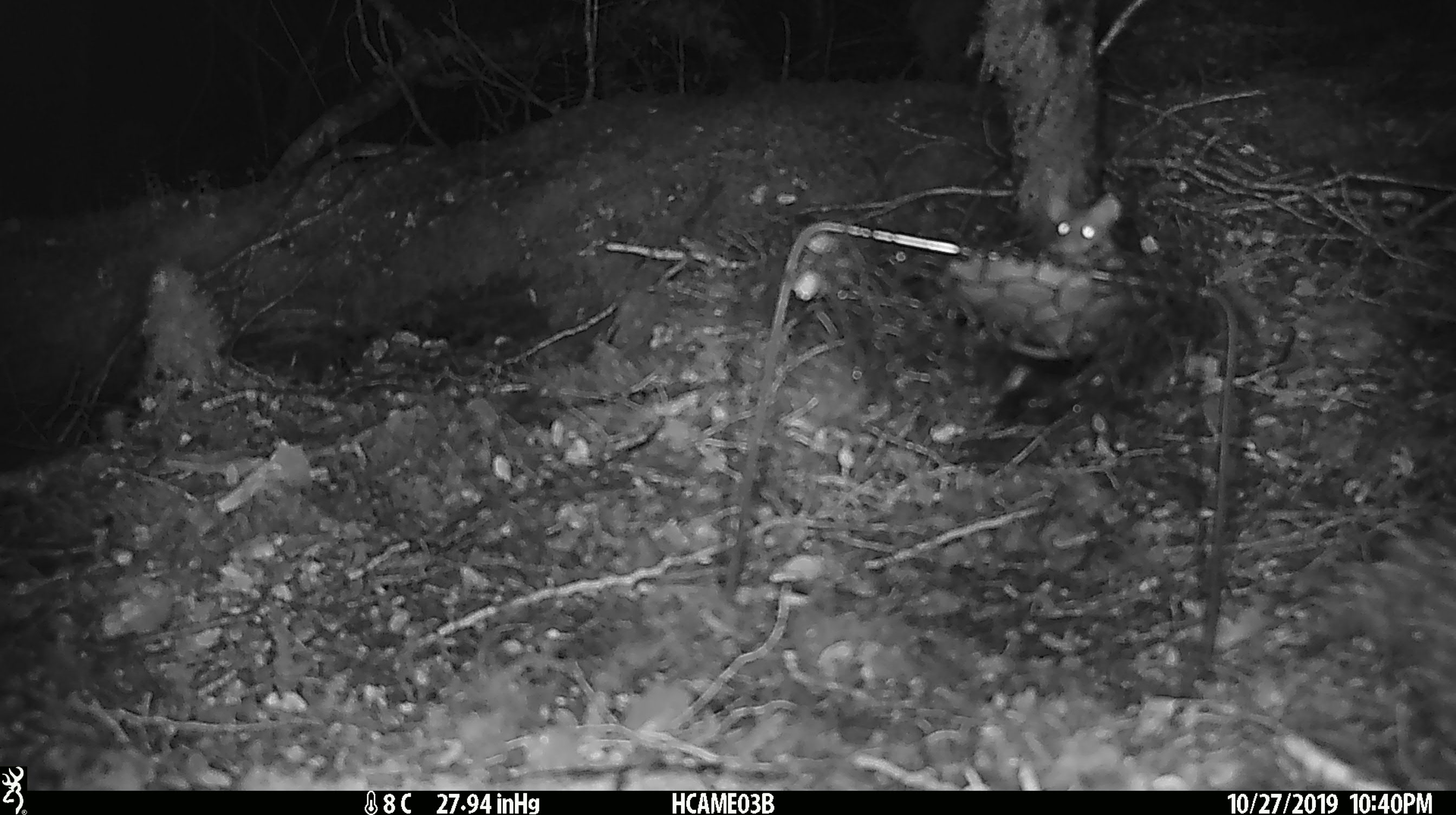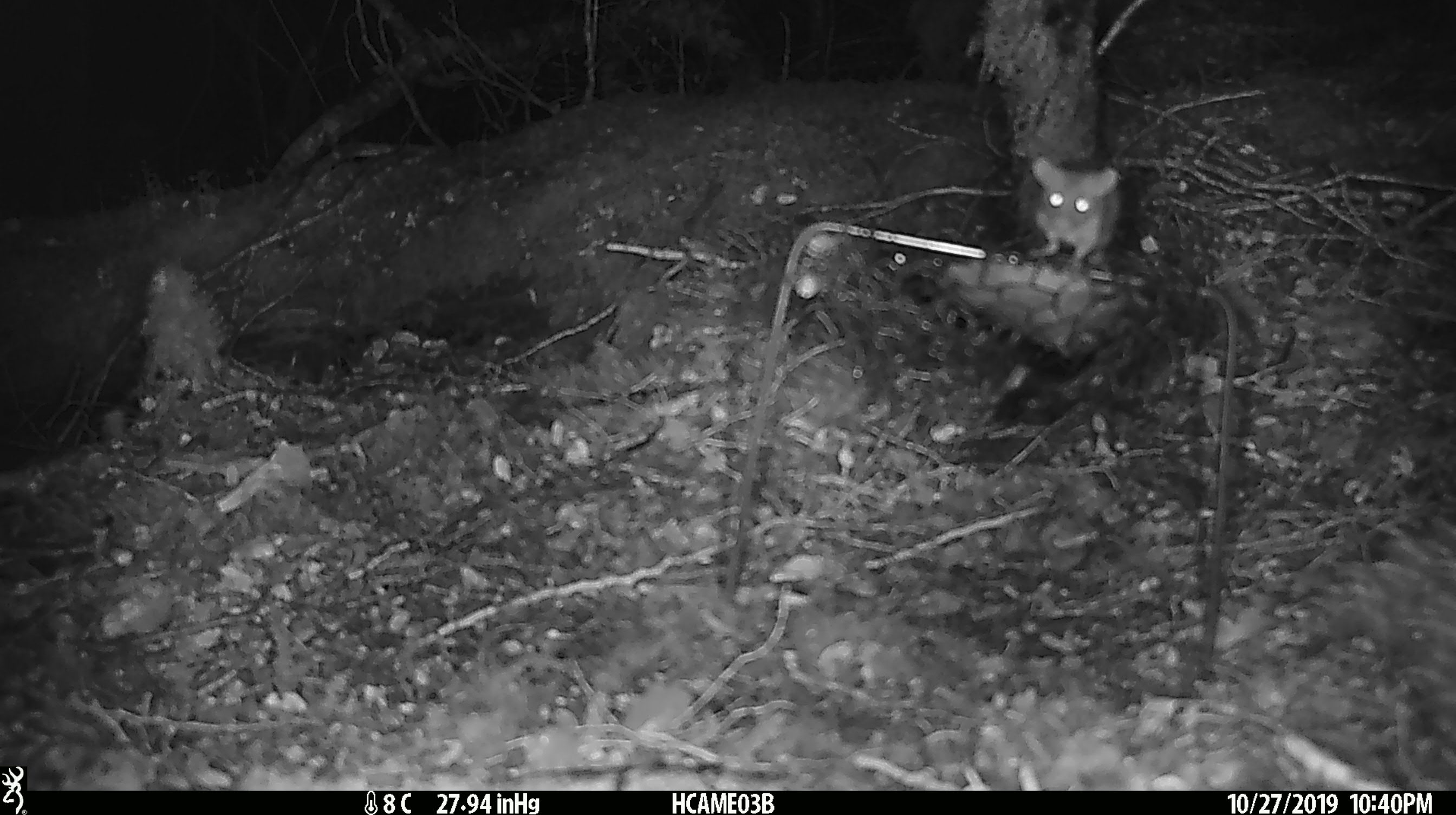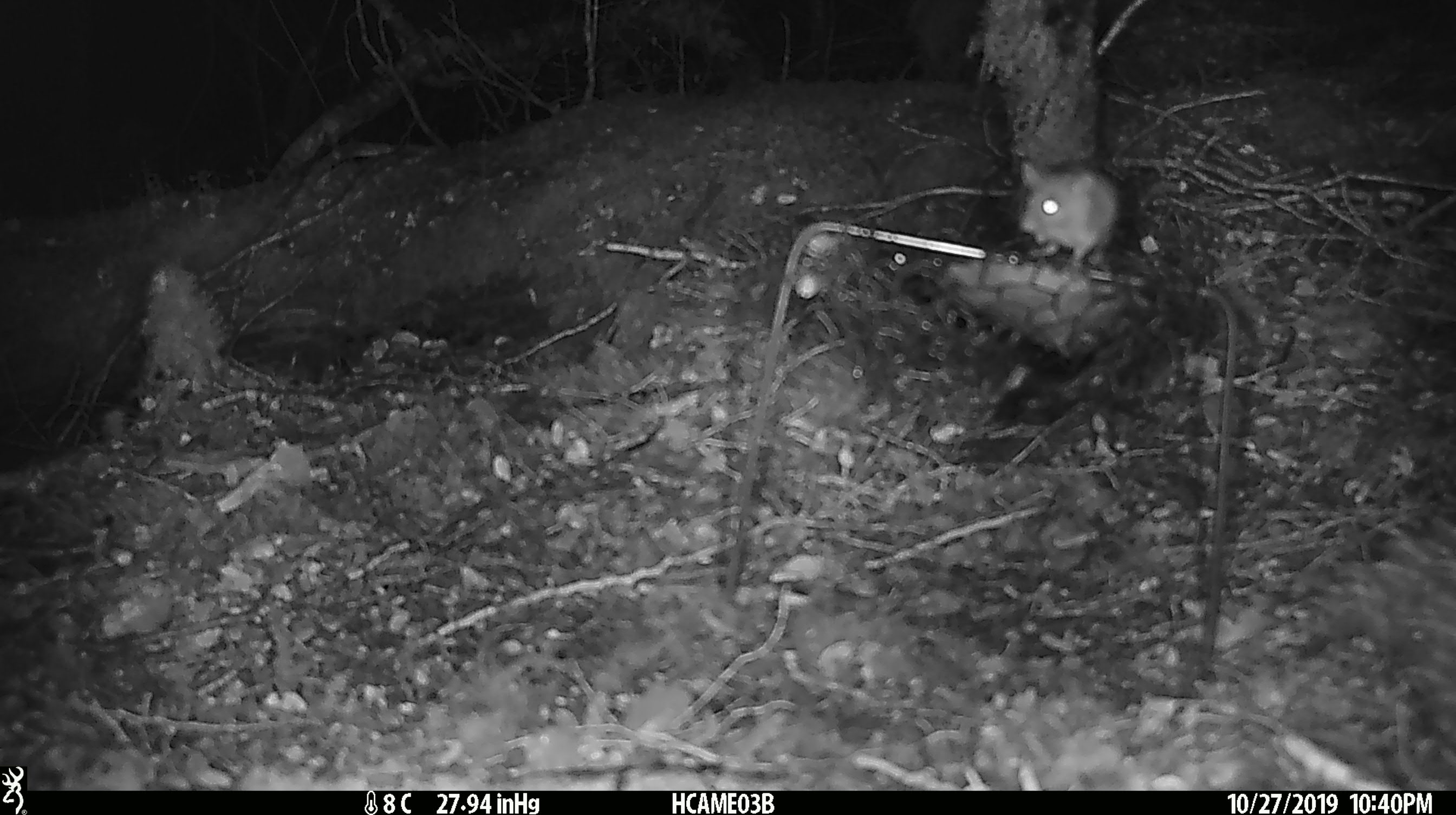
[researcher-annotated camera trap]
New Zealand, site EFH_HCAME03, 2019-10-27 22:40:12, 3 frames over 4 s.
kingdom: Animalia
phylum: Chordata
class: Mammalia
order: Rodentia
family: Muridae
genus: Mus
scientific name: Mus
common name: mouse